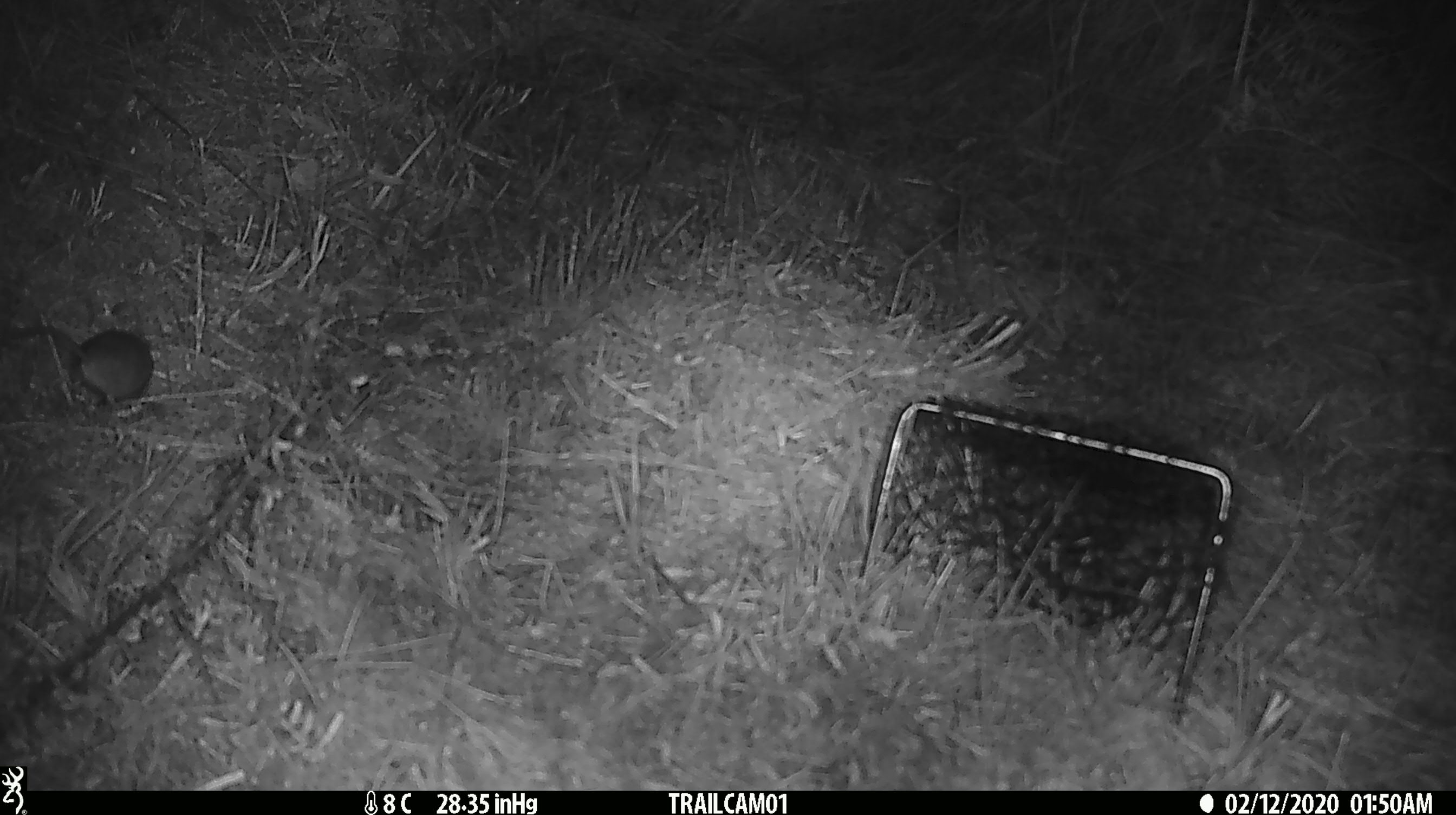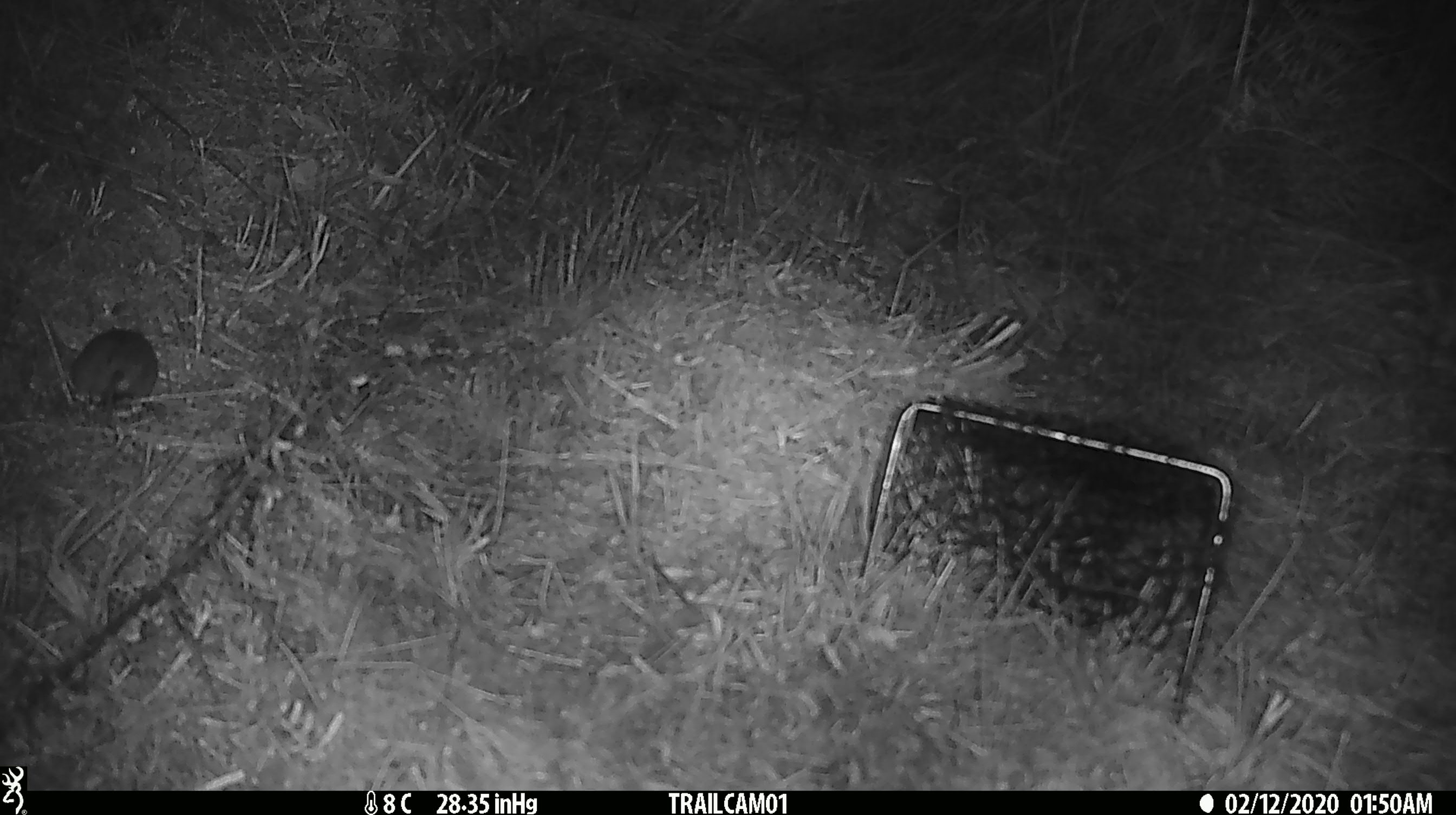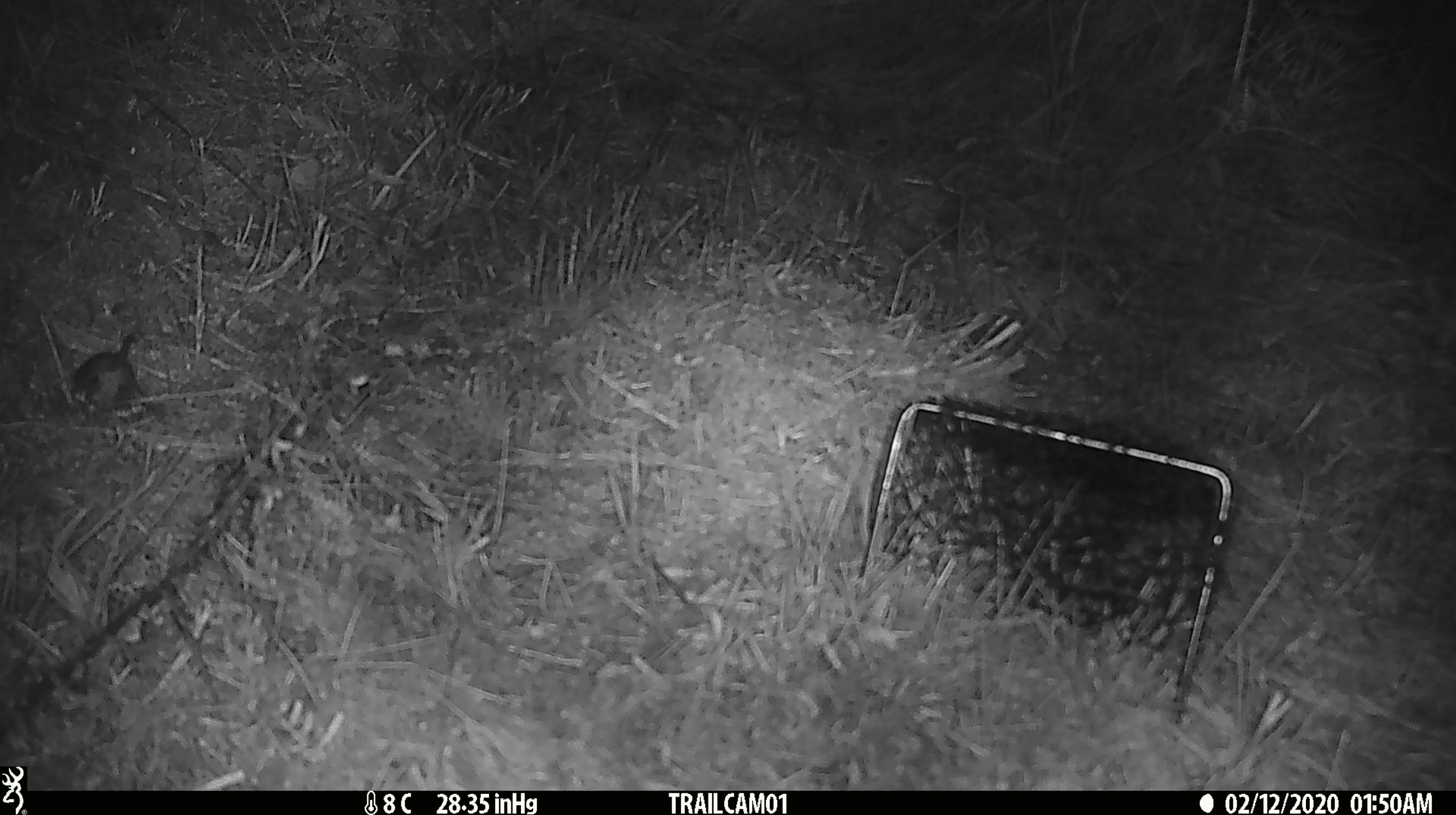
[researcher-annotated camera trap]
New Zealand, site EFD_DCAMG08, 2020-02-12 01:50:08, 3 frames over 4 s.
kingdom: Animalia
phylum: Chordata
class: Mammalia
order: Rodentia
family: Muridae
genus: Mus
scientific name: Mus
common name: mouse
Mouse (Mus).